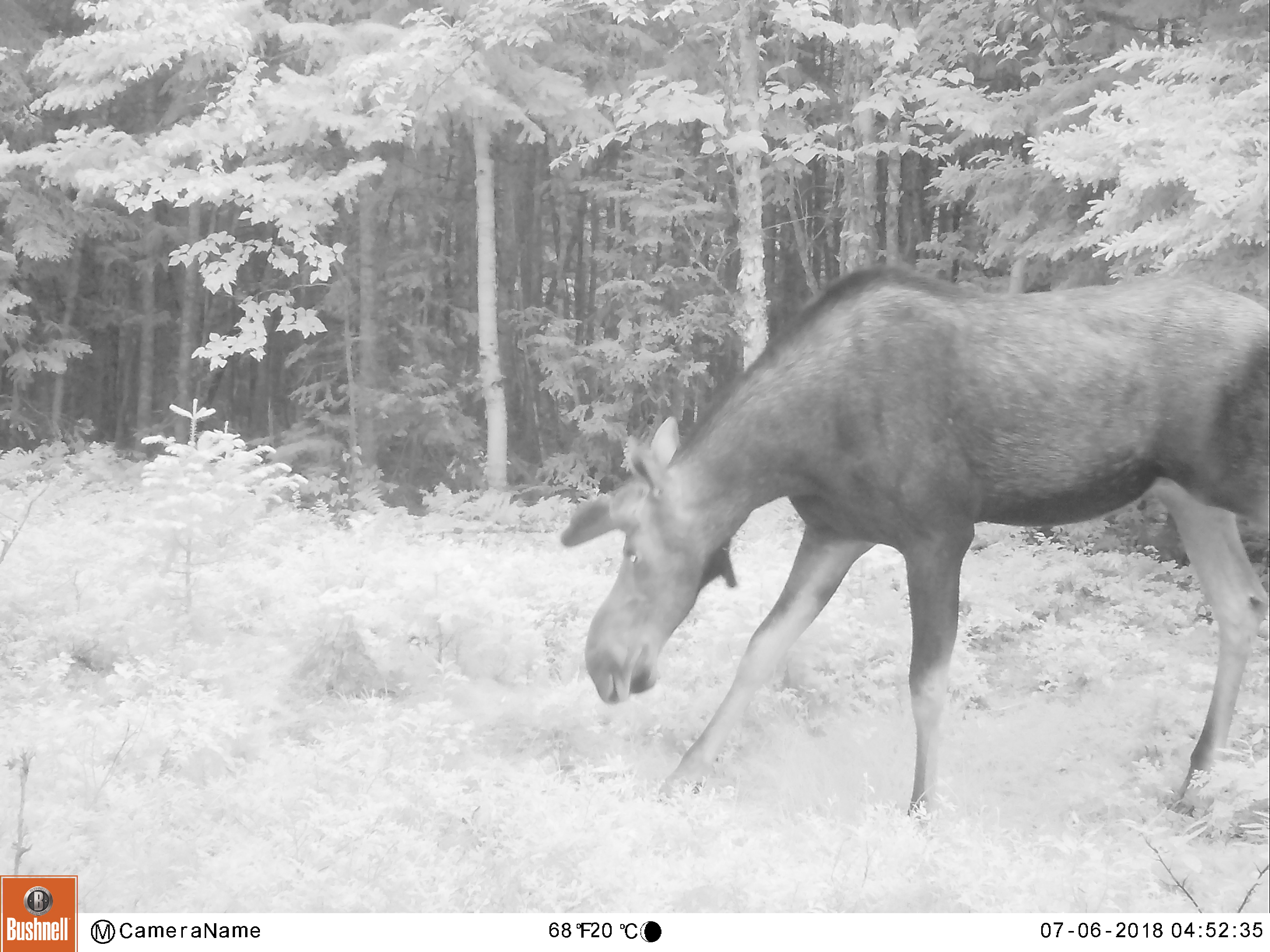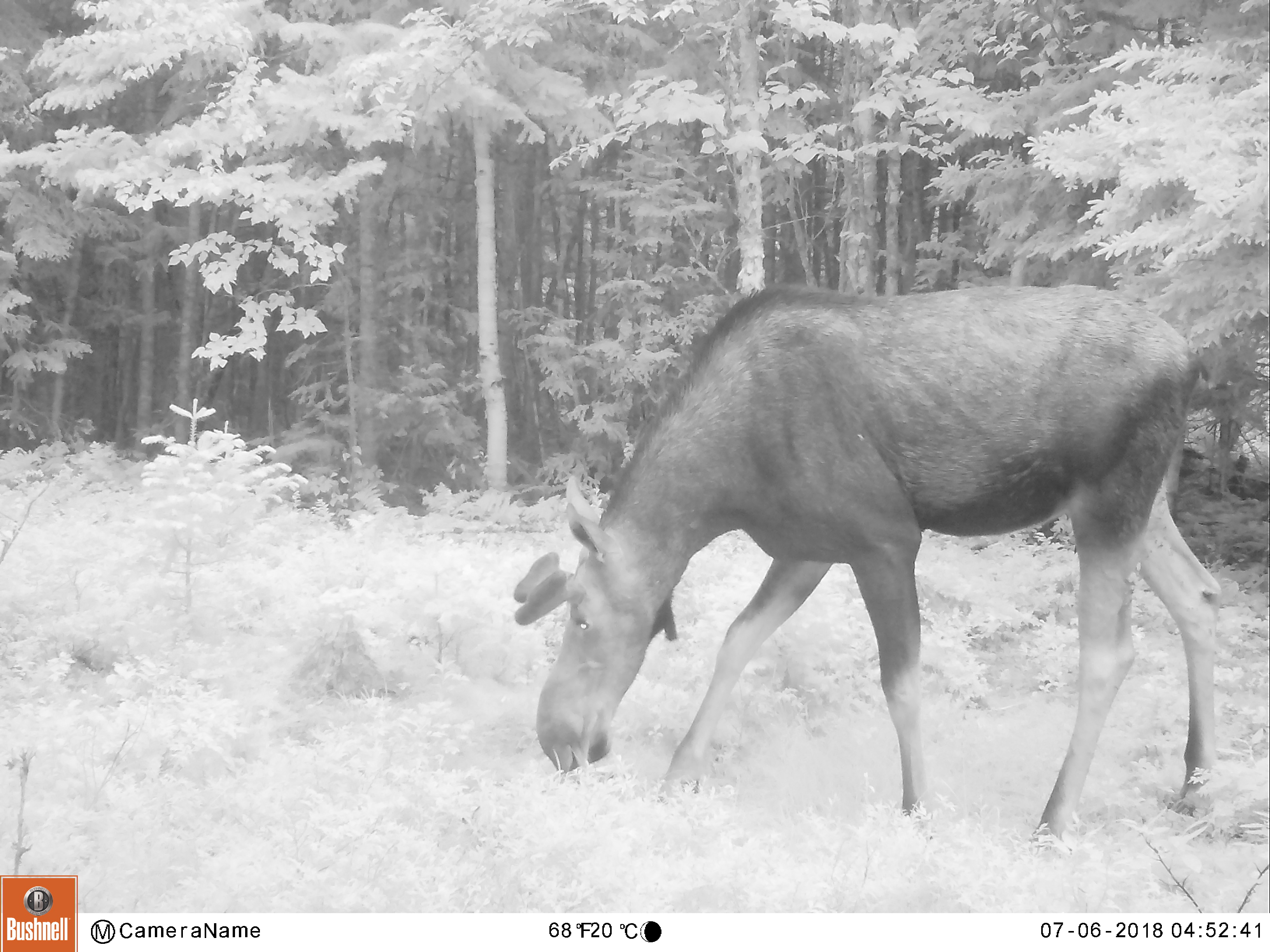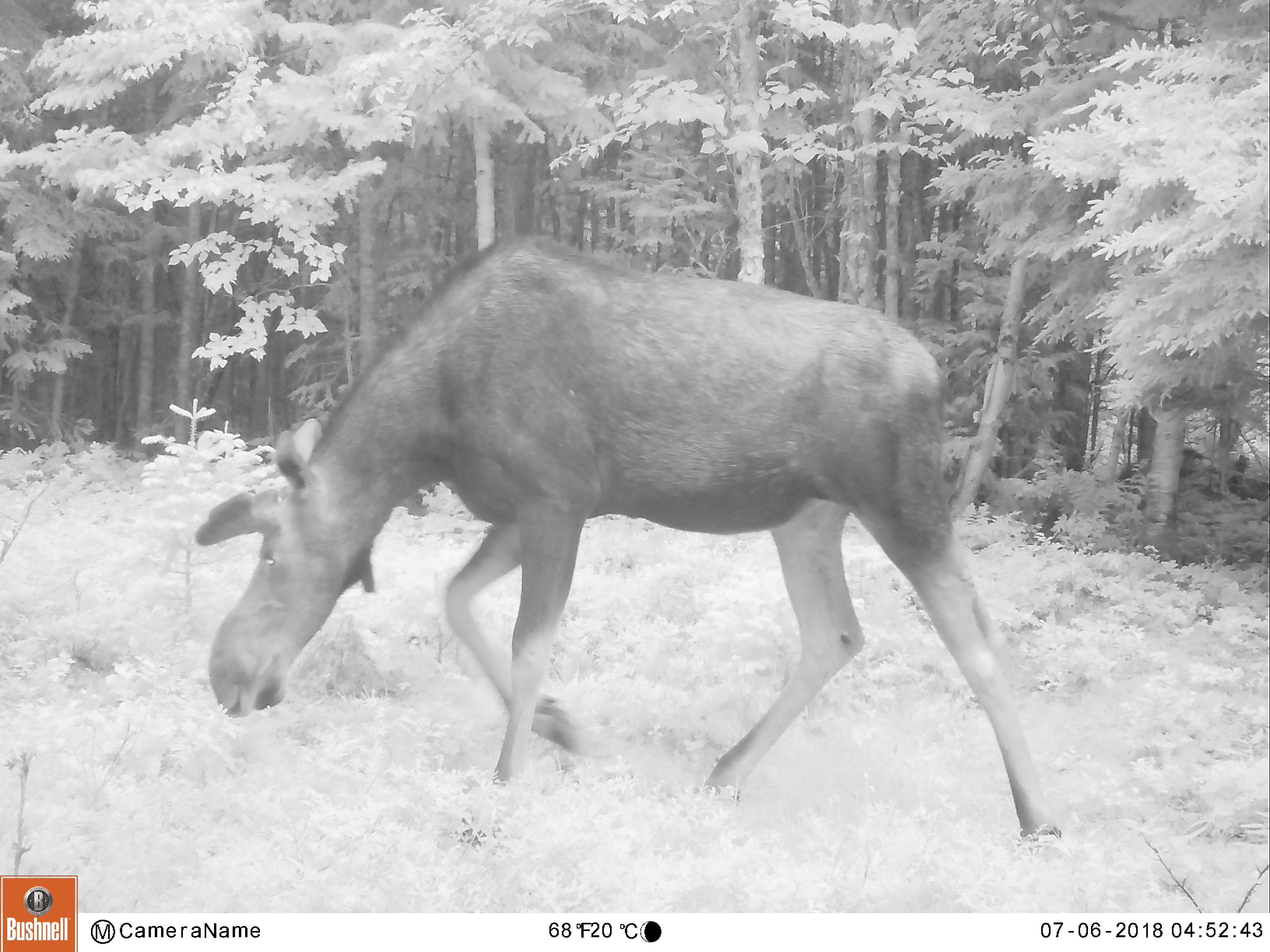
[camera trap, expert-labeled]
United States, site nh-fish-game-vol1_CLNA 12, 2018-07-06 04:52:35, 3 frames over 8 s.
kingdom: Animalia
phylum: Chordata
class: Mammalia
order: Artiodactyla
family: Cervidae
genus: Alces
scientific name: Alces alces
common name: moose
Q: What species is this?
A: Moose (Alces alces).